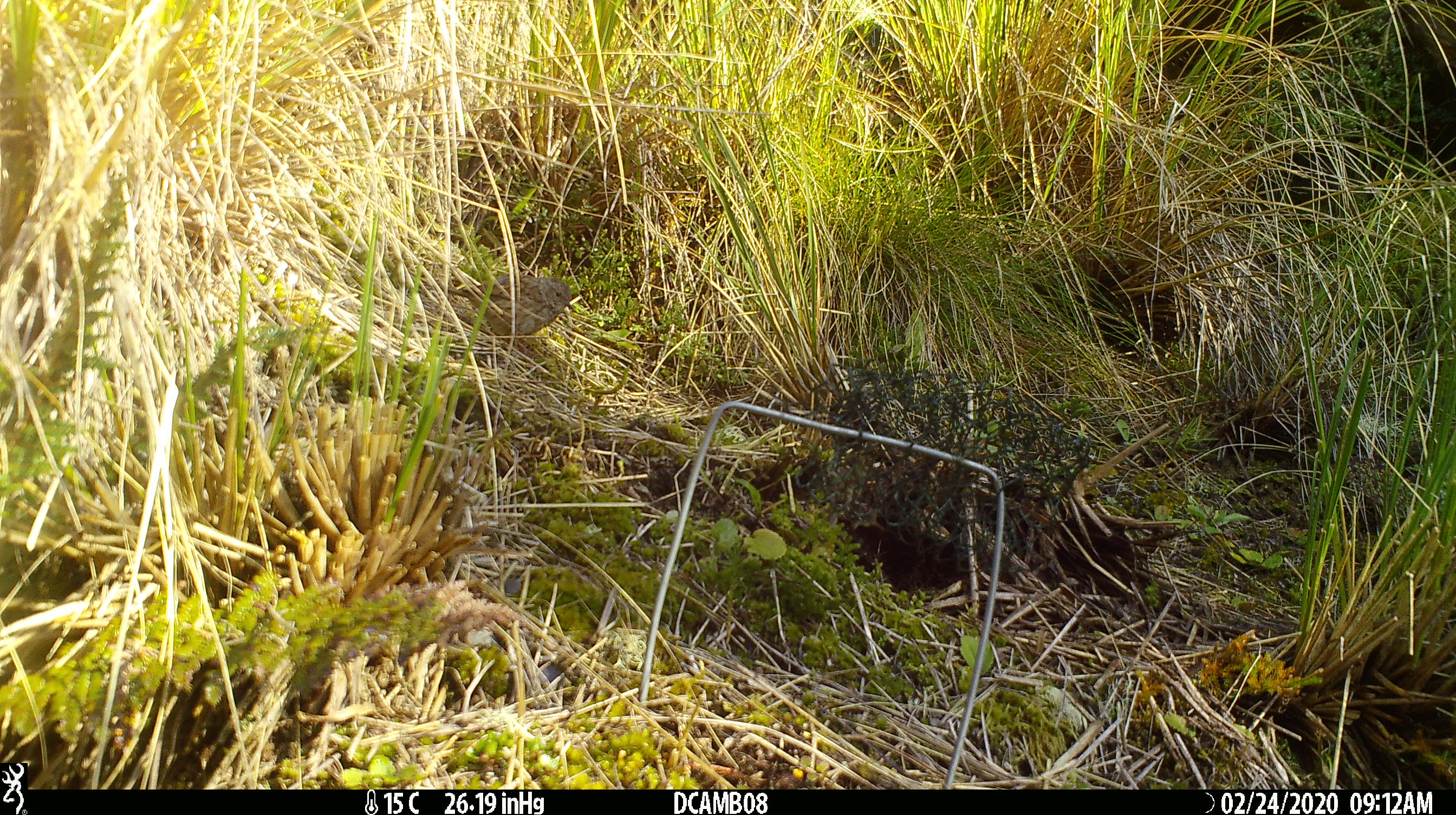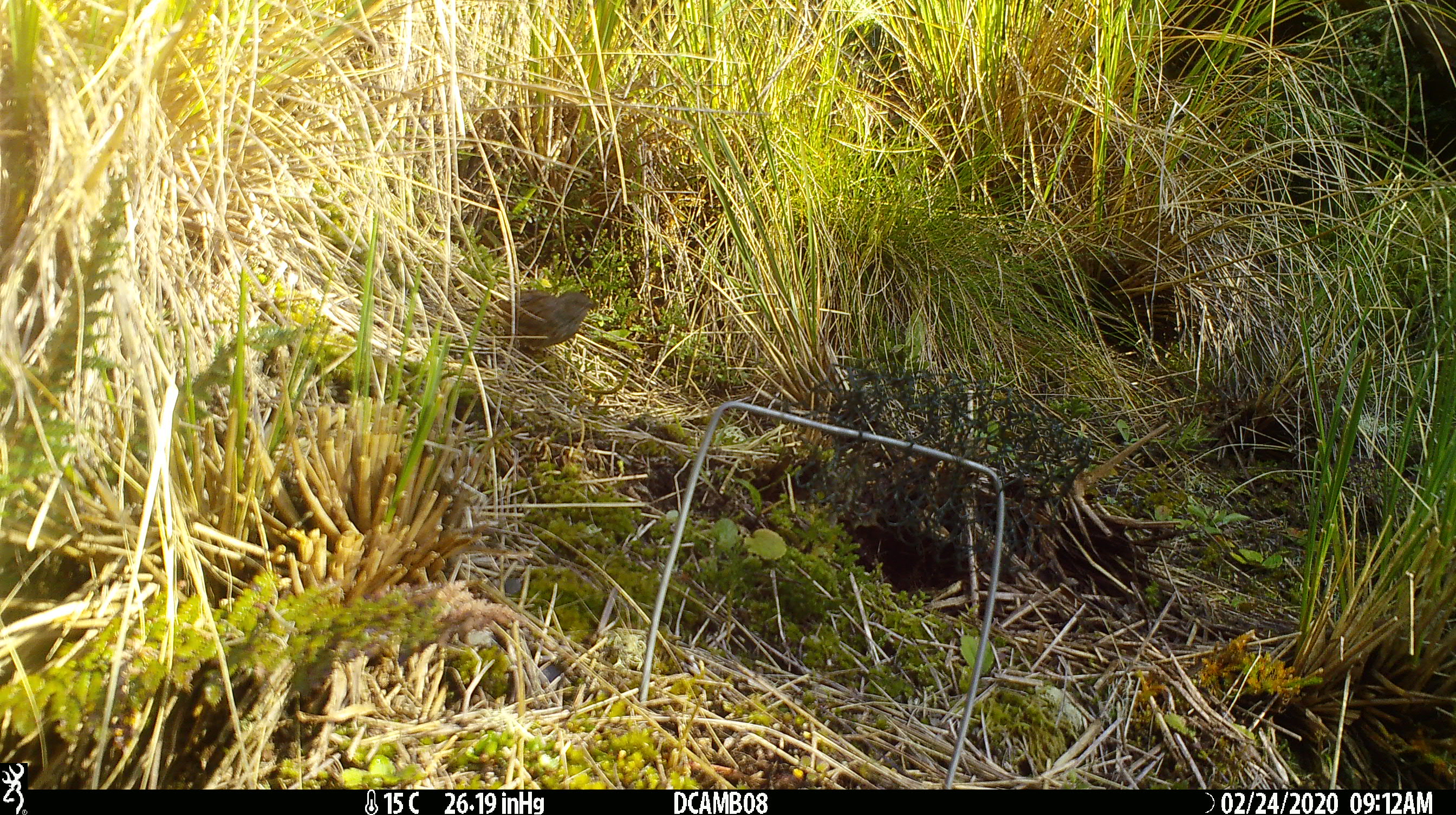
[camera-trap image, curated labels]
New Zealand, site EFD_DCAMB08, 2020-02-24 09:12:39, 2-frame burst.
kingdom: Animalia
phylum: Chordata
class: Aves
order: Passeriformes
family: Prunellidae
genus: Prunella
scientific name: Prunella modularis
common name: dunnock